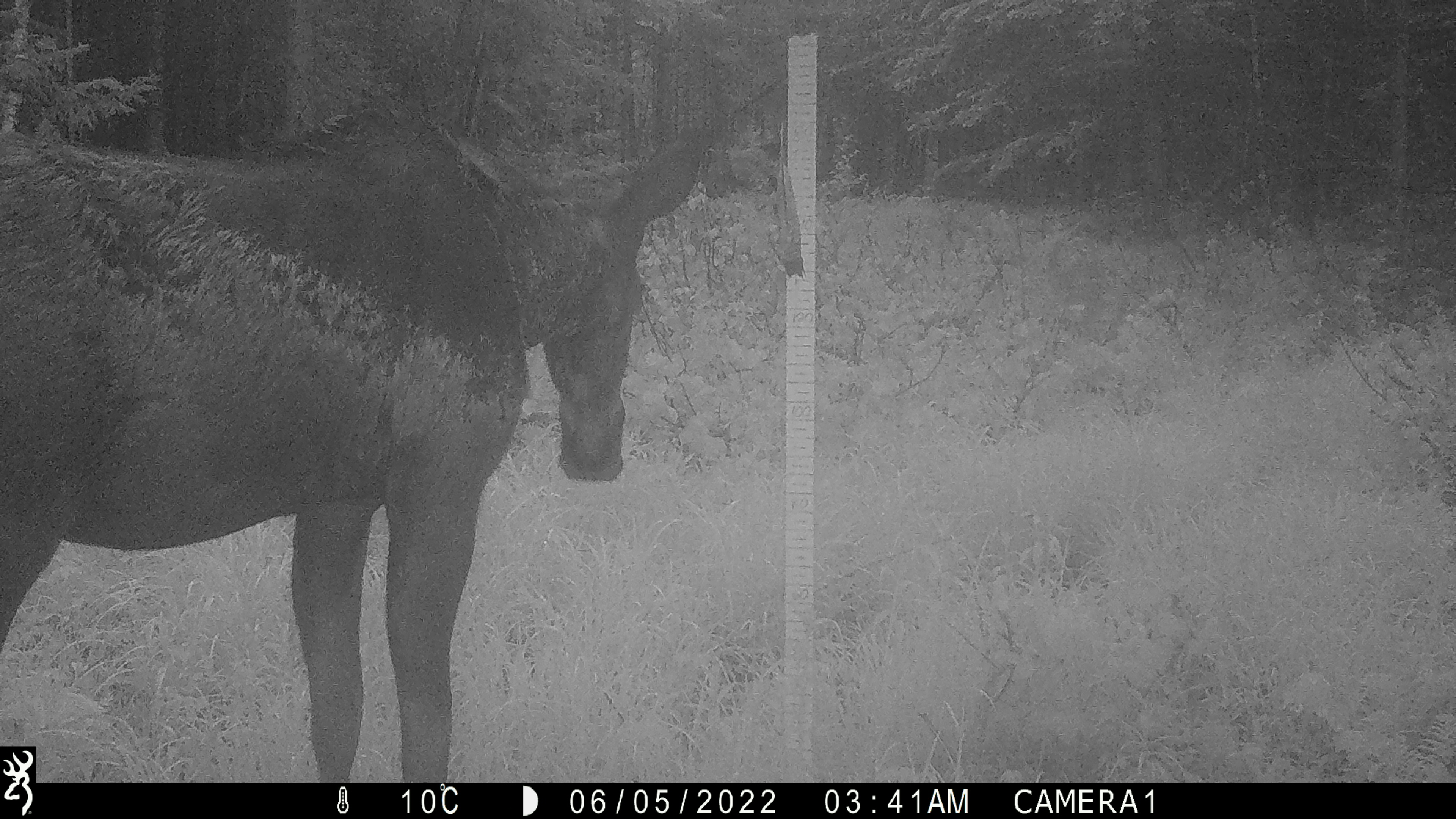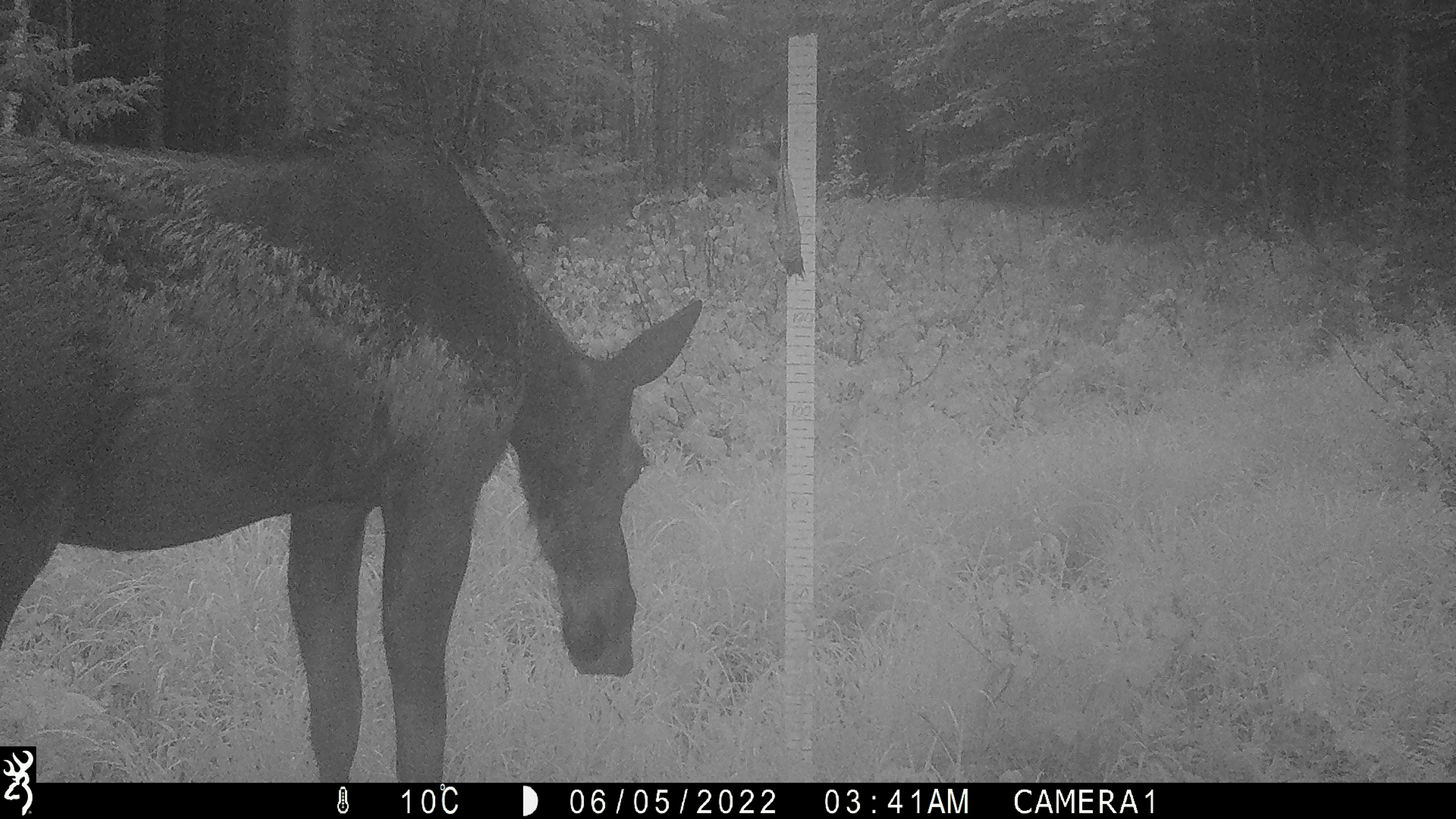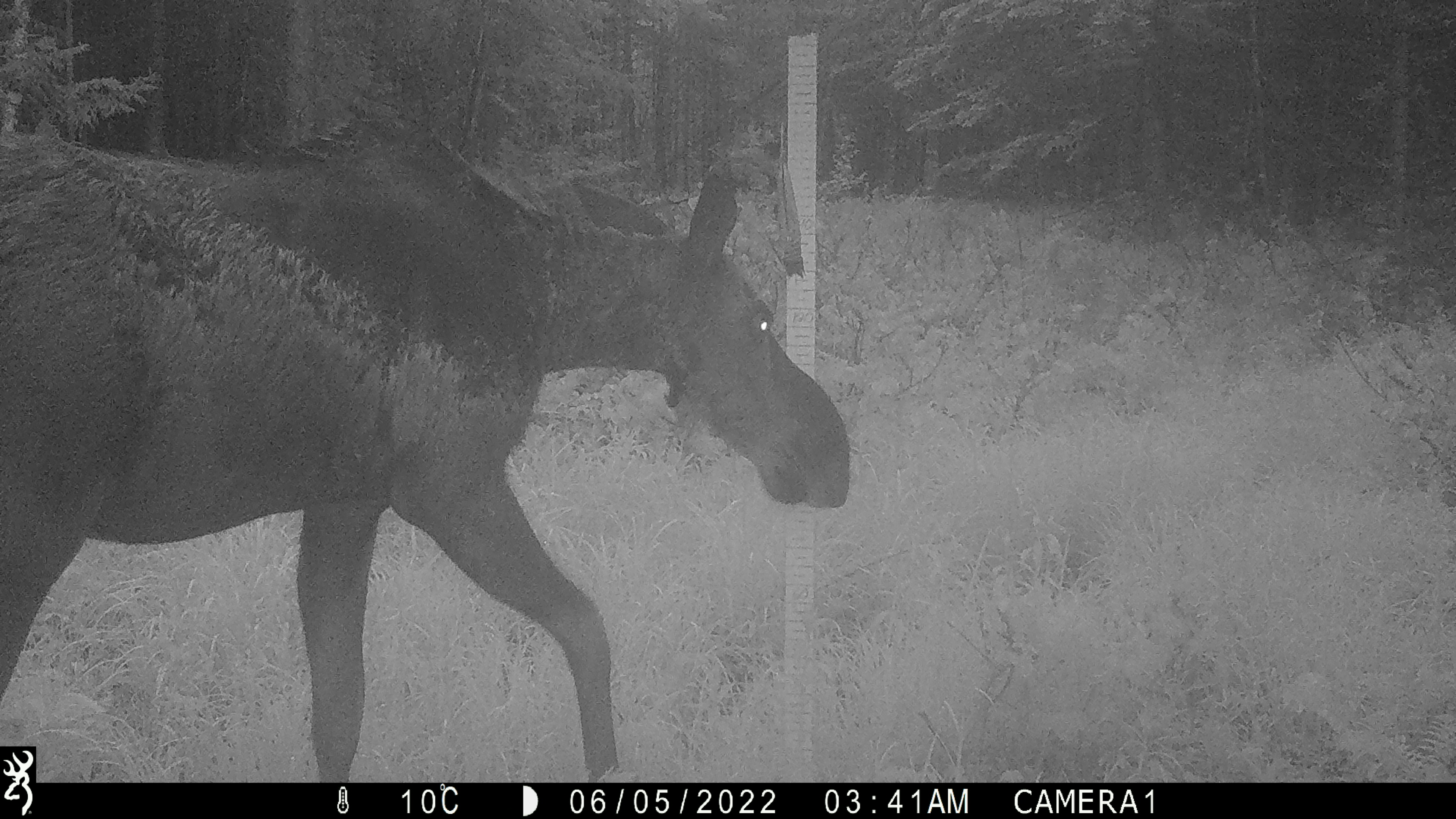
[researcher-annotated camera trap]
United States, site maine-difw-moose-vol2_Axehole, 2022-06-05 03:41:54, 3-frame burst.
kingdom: Animalia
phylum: Chordata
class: Mammalia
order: Artiodactyla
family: Cervidae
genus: Alces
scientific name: Alces alces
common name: moose